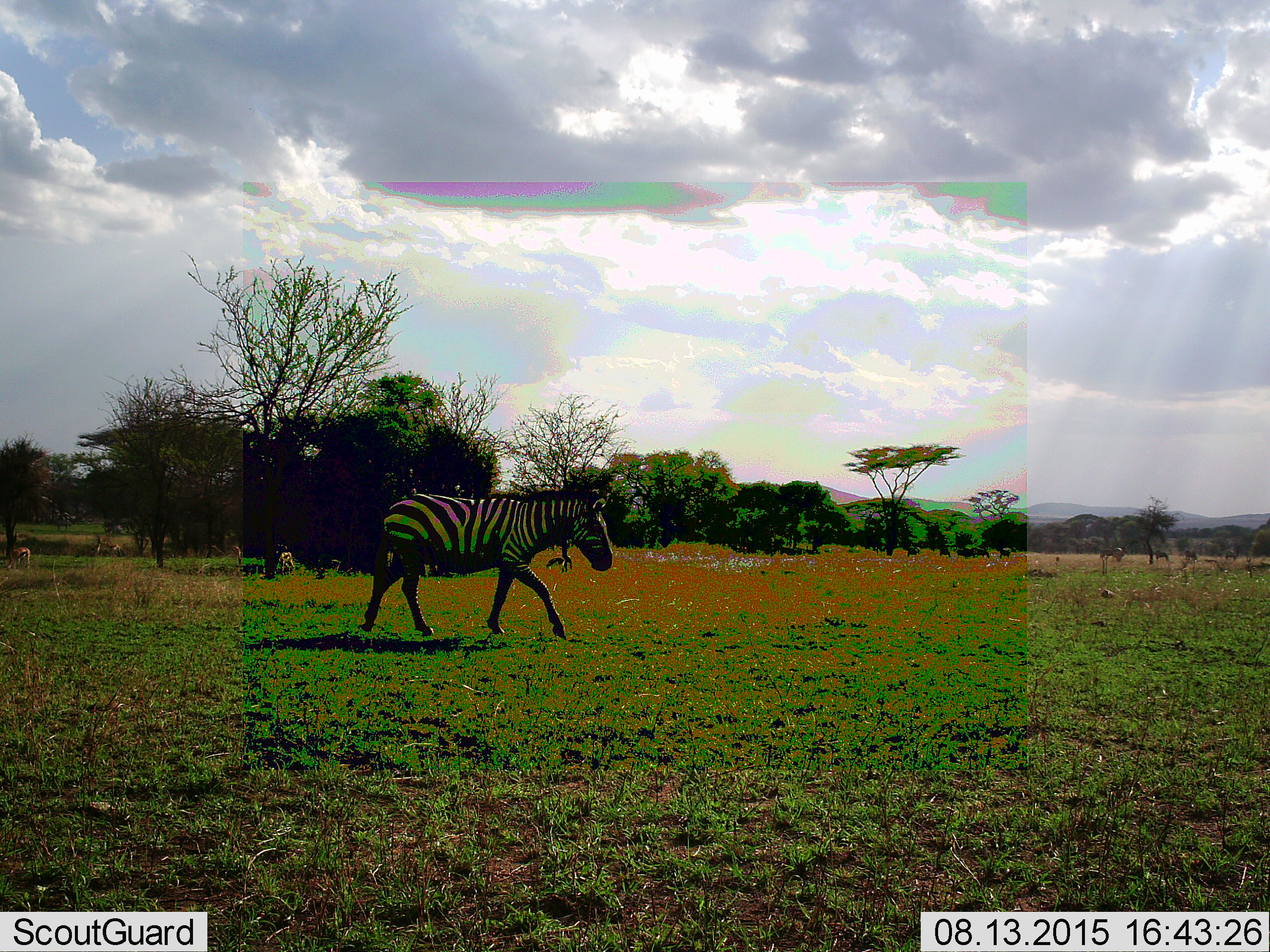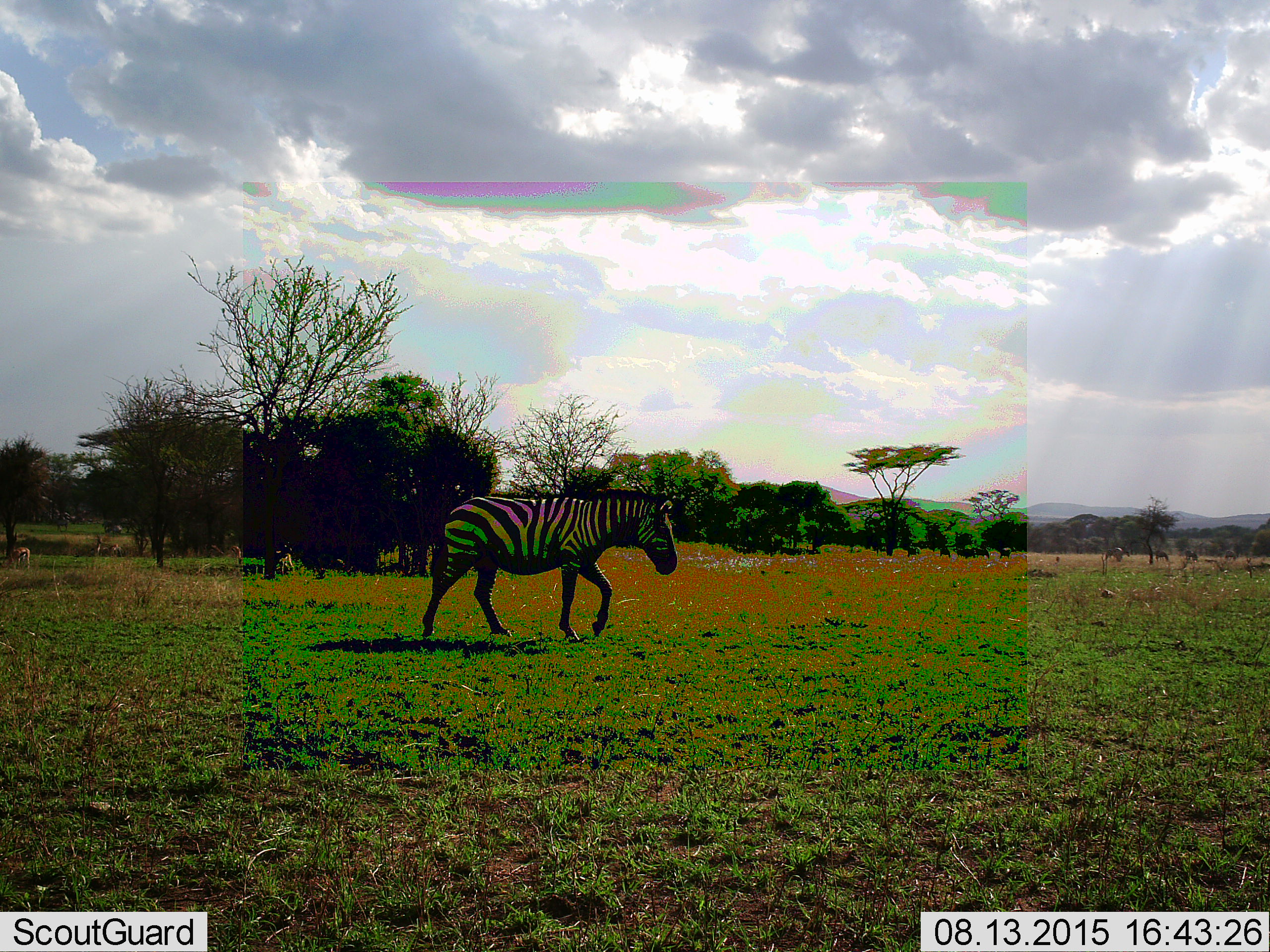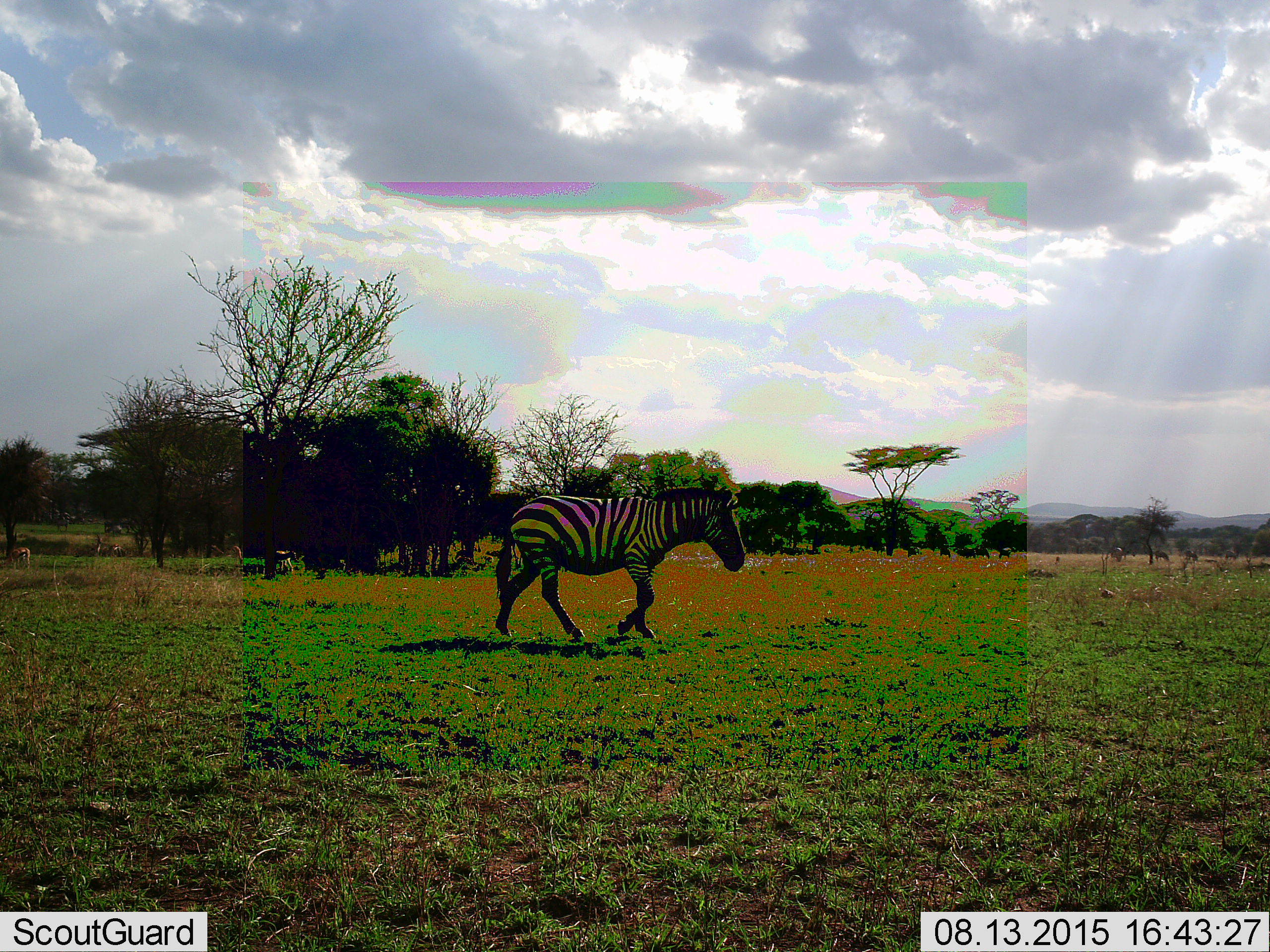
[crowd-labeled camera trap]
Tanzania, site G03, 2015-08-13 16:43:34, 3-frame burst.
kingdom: Animalia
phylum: Chordata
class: Mammalia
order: Artiodactyla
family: Bovidae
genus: Eudorcas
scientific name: Eudorcas thomsonii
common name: thomson's gazelle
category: gazellethomsons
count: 10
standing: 30%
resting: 0%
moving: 30%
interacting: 0%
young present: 10%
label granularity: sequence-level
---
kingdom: Animalia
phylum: Chordata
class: Mammalia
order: Perissodactyla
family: Equidae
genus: Equus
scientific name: Equus quagga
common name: plains zebra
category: zebra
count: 1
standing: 16%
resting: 0%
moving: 100%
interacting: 0%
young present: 0%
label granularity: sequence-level